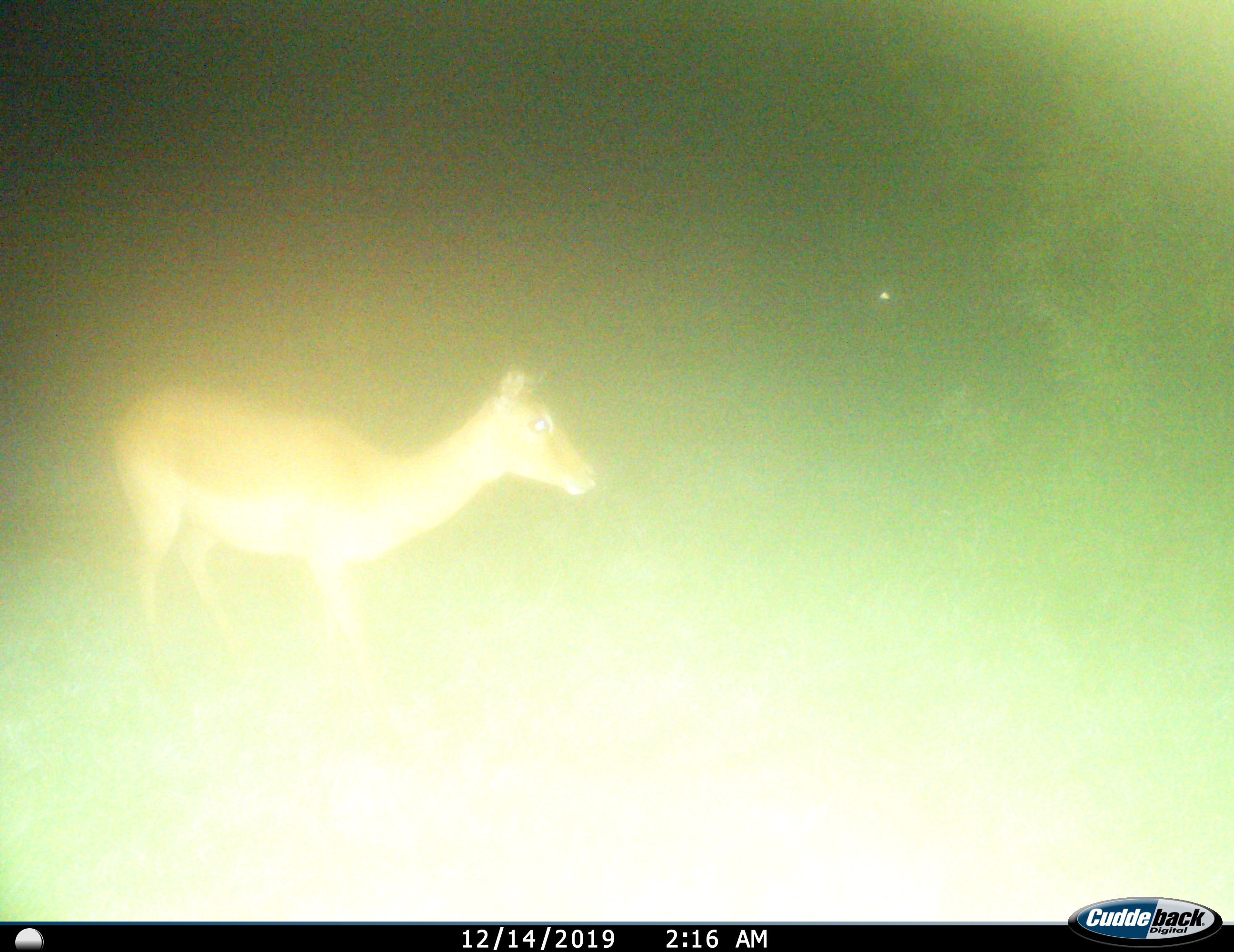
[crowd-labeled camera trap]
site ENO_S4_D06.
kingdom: Animalia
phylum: Chordata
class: Mammalia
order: Artiodactyla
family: Bovidae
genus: Aepyceros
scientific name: Aepyceros melampus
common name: impala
Impala (Aepyceros melampus), count 1. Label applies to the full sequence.